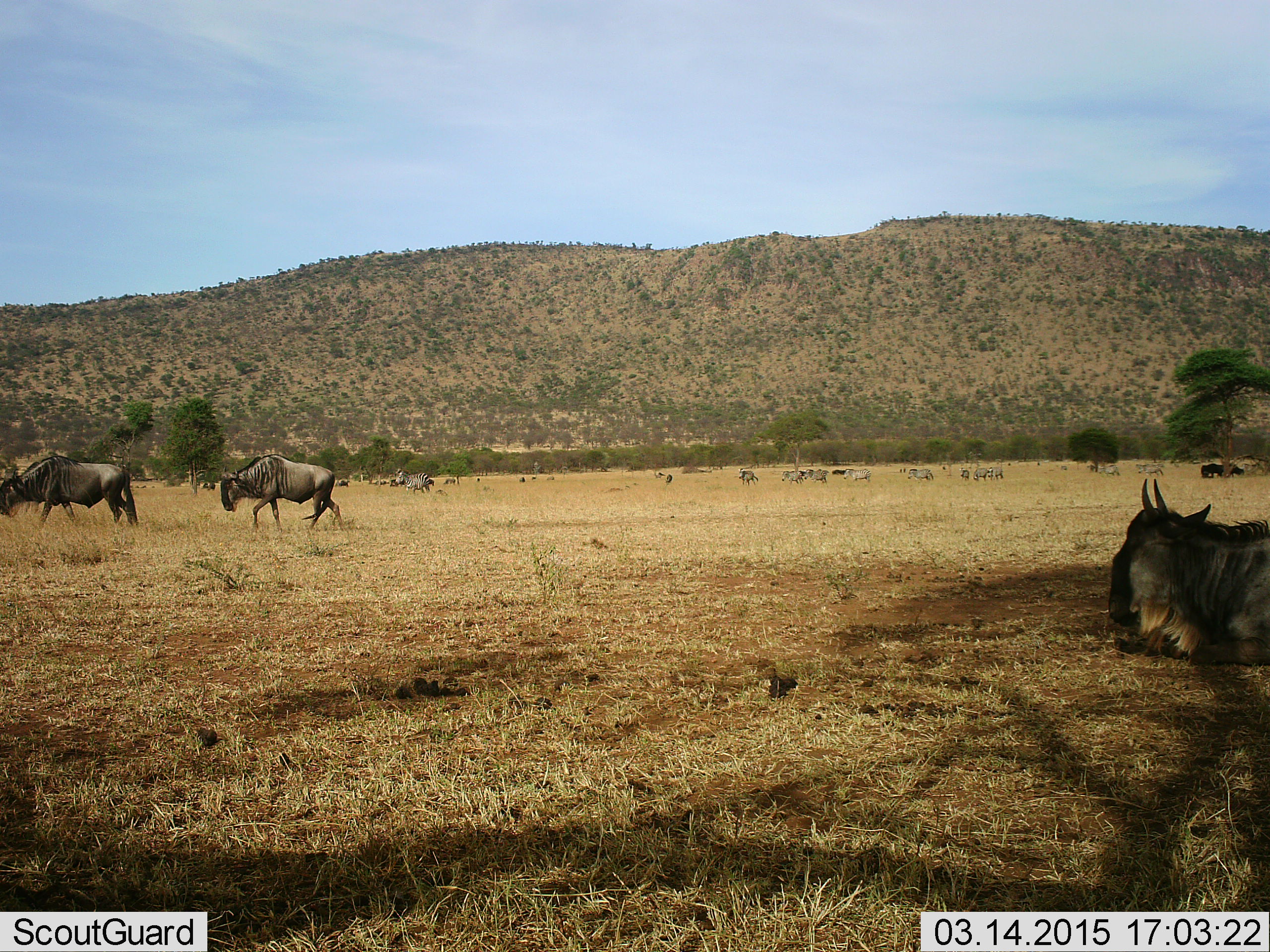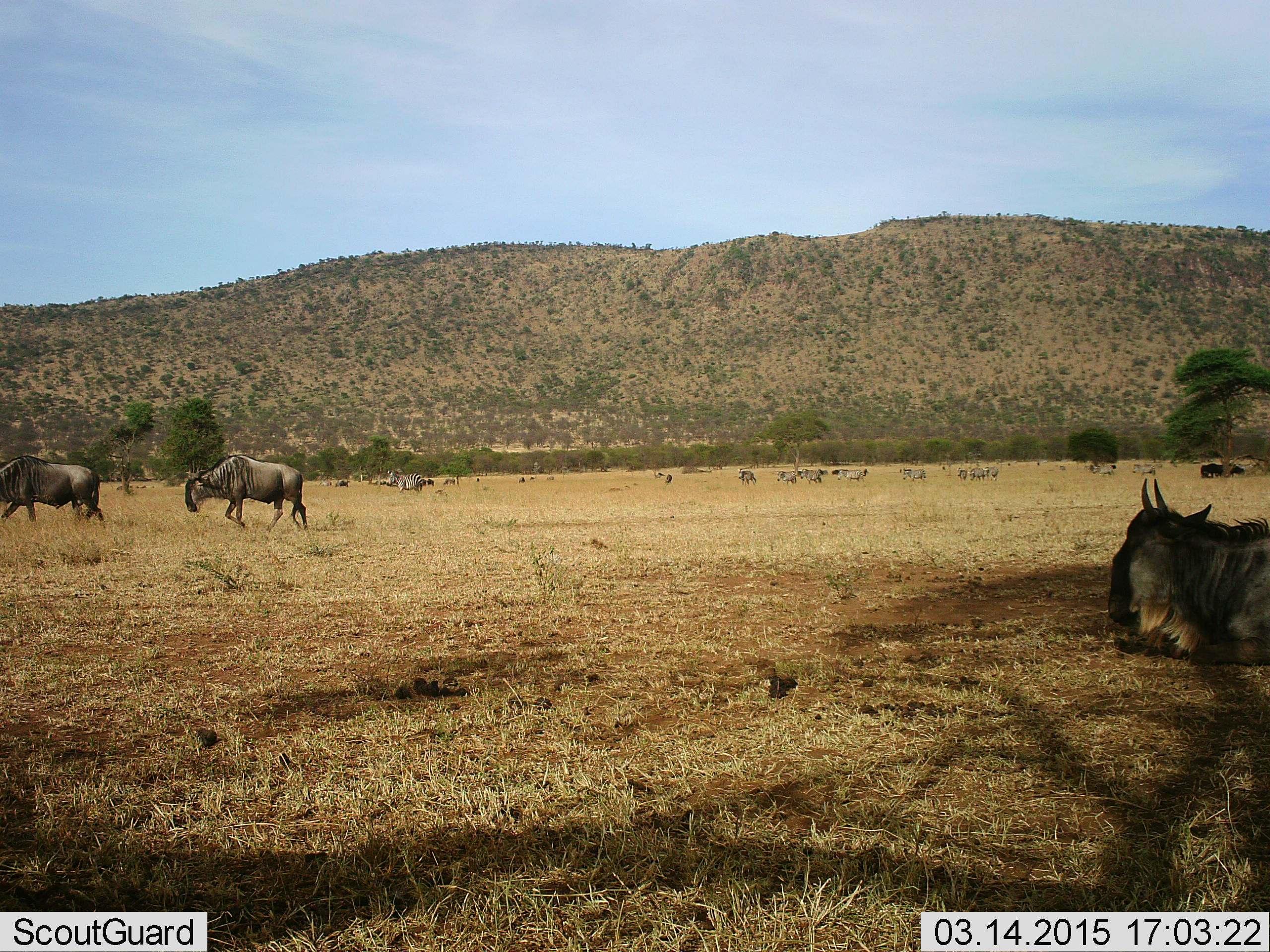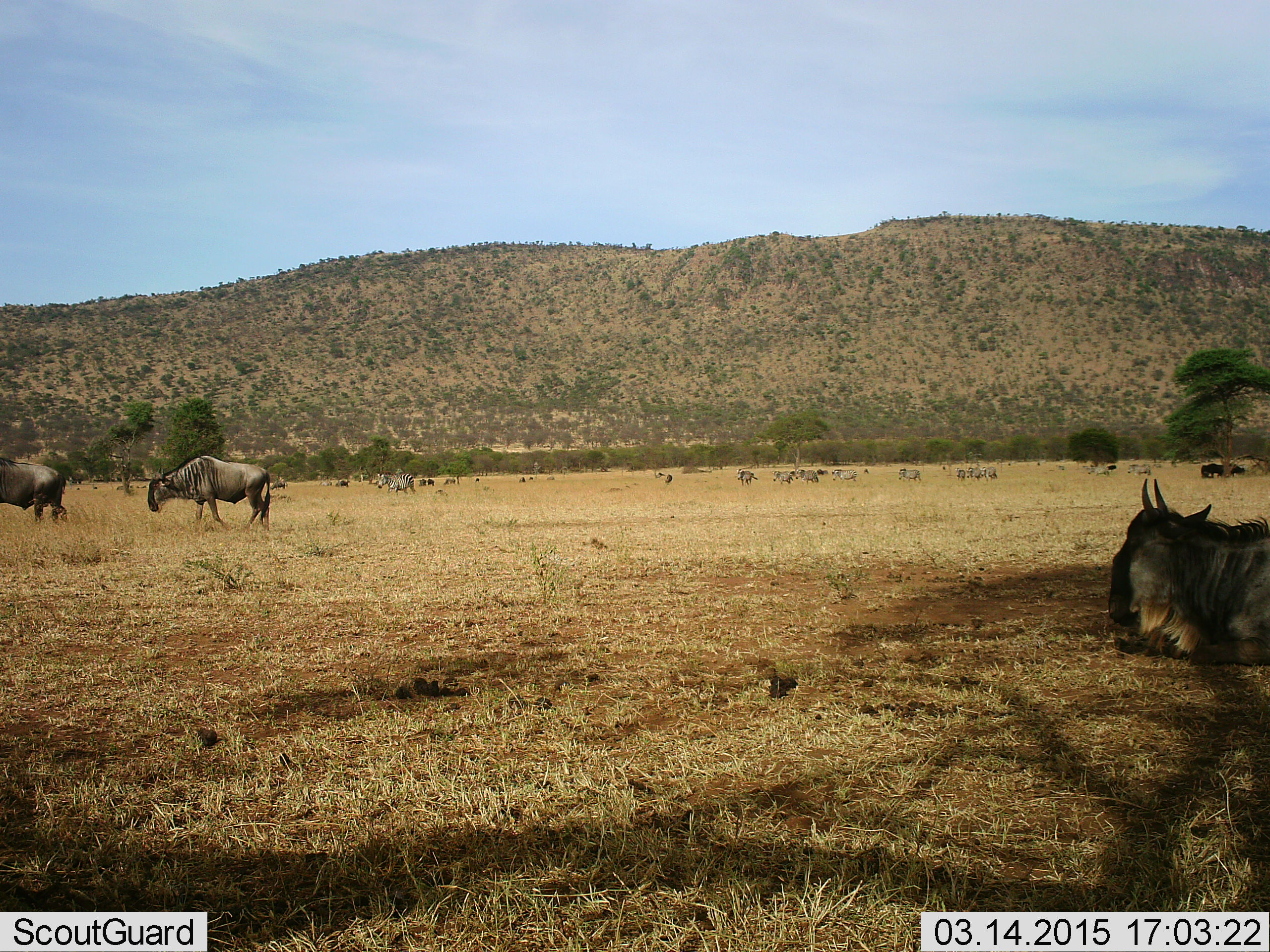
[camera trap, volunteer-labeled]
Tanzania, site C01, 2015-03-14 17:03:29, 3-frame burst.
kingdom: Animalia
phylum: Chordata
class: Mammalia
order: Artiodactyla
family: Bovidae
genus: Connochaetes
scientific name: Connochaetes taurinus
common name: blue wildebeest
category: wildebeest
Wildebeest (blue wildebeest) (Connochaetes taurinus), count 11-50. Behavior (volunteer vote fractions): standing 38%, resting 62%, moving 100%, interacting 0%. Young present (vote fraction): 0%. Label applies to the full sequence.